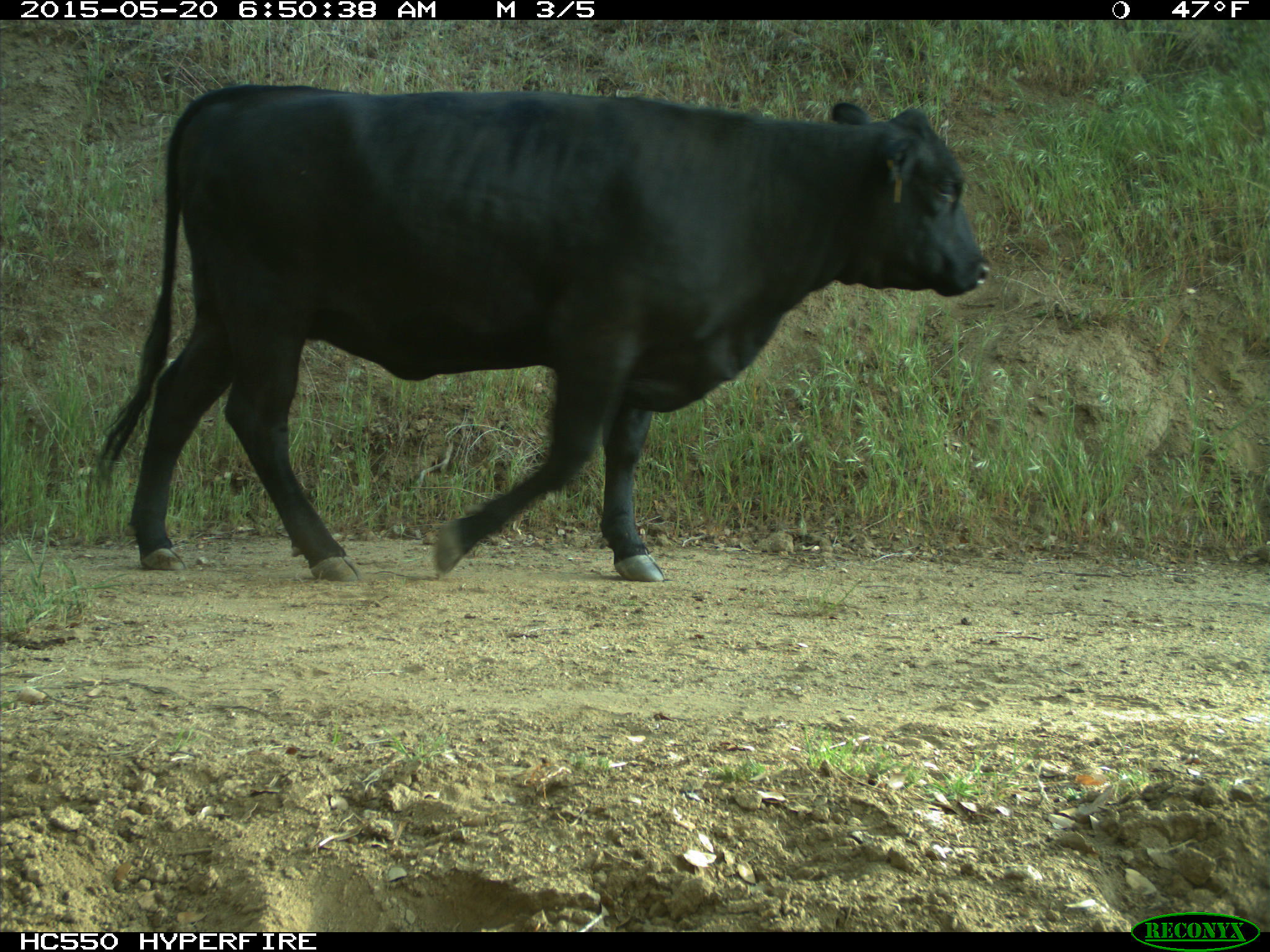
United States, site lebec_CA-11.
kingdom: Animalia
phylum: Chordata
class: Mammalia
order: Artiodactyla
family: Bovidae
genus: Bos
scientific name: Bos taurus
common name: domestic cow